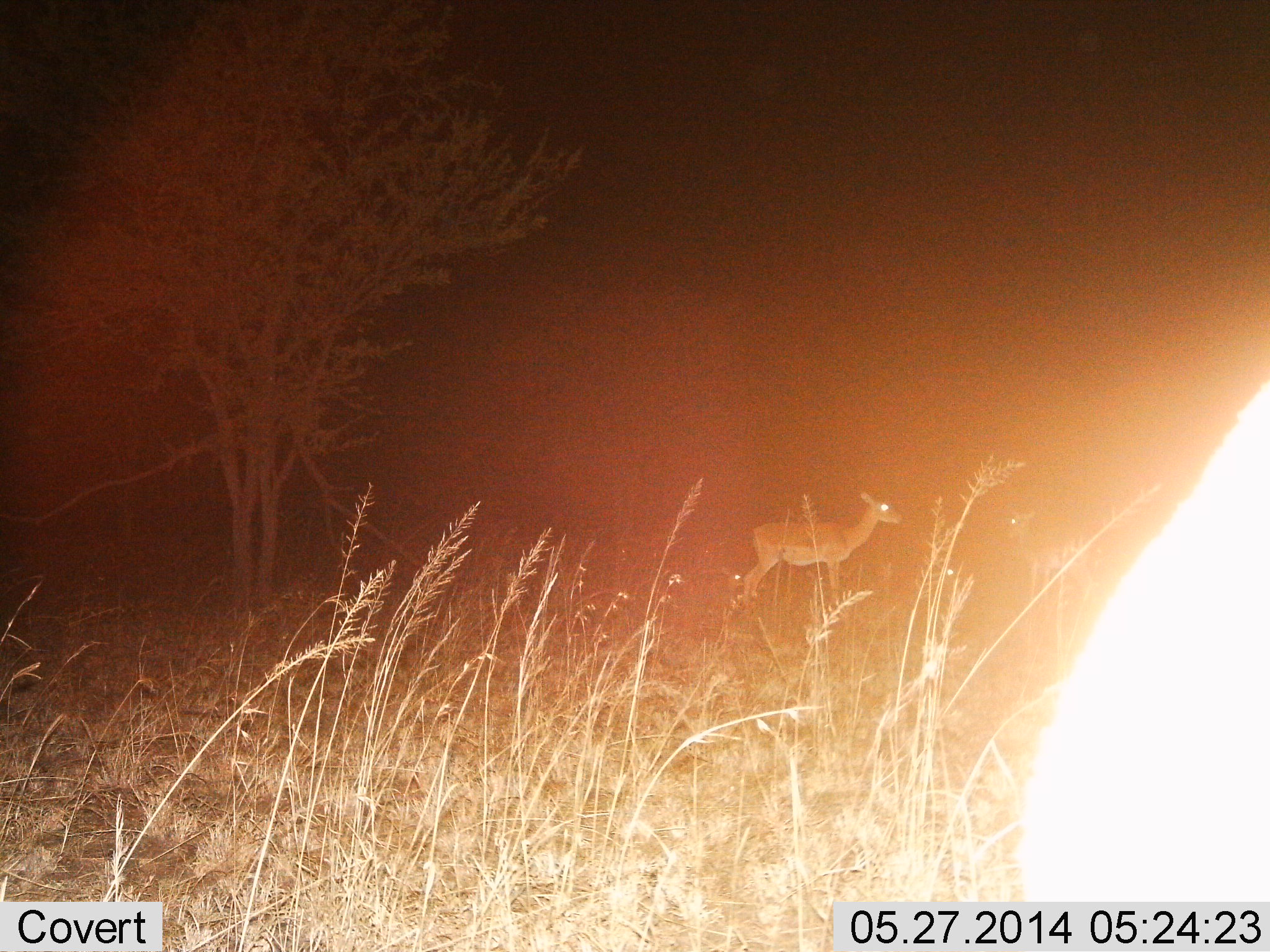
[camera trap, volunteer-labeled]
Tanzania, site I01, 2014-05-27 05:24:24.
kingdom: Animalia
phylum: Chordata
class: Mammalia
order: Artiodactyla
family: Bovidae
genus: Nanger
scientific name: Nanger granti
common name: grant's gazelle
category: gazellegrants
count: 1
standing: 100%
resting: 20%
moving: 0%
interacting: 0%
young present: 0%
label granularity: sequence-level